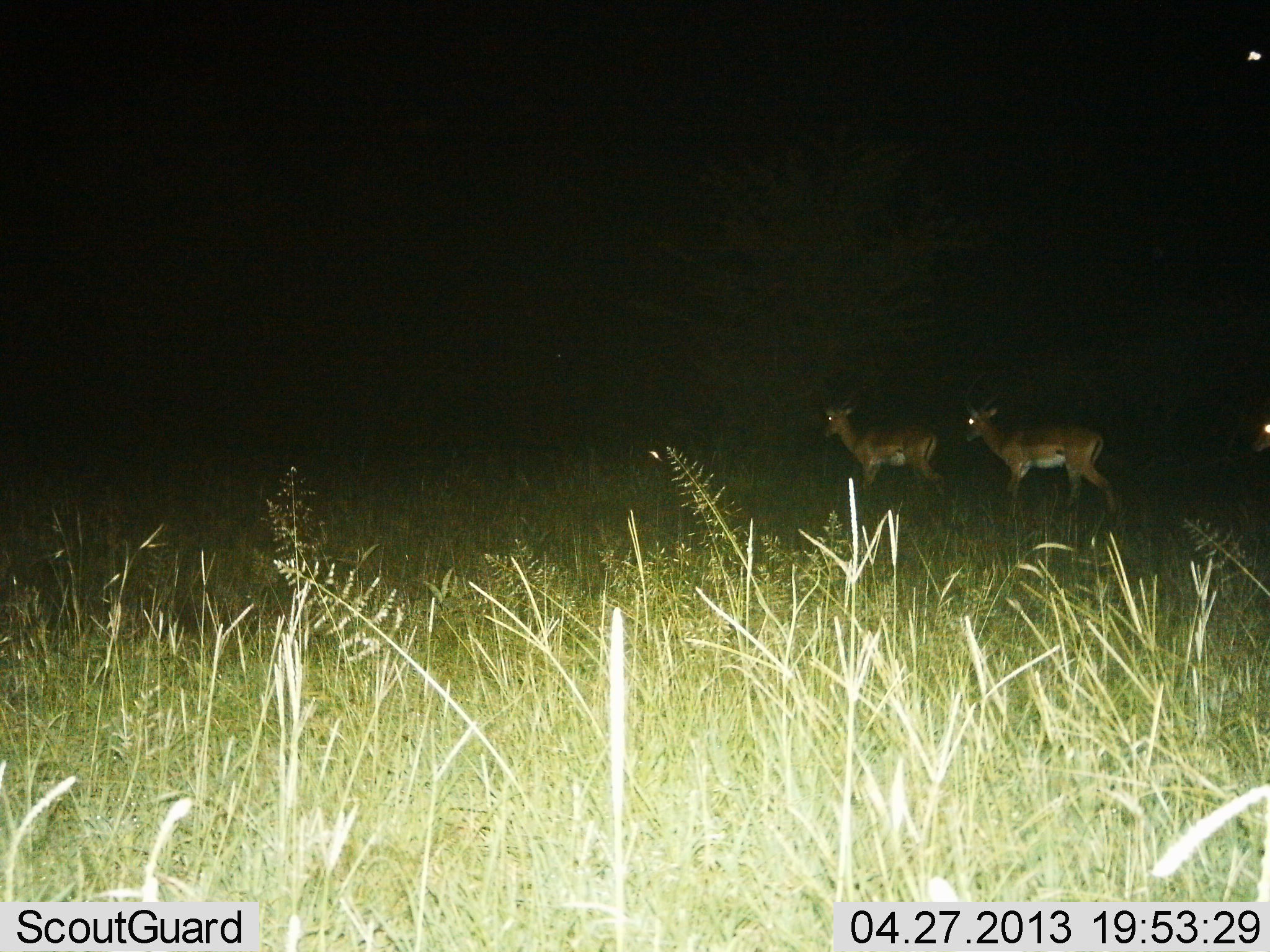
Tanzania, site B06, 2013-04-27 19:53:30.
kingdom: Animalia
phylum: Chordata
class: Mammalia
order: Artiodactyla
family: Bovidae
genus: Aepyceros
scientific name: Aepyceros melampus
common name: impala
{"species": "impala (Aepyceros melampus)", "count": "3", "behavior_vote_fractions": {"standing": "80%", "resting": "0%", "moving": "30%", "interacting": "0%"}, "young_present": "0%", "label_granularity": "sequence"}